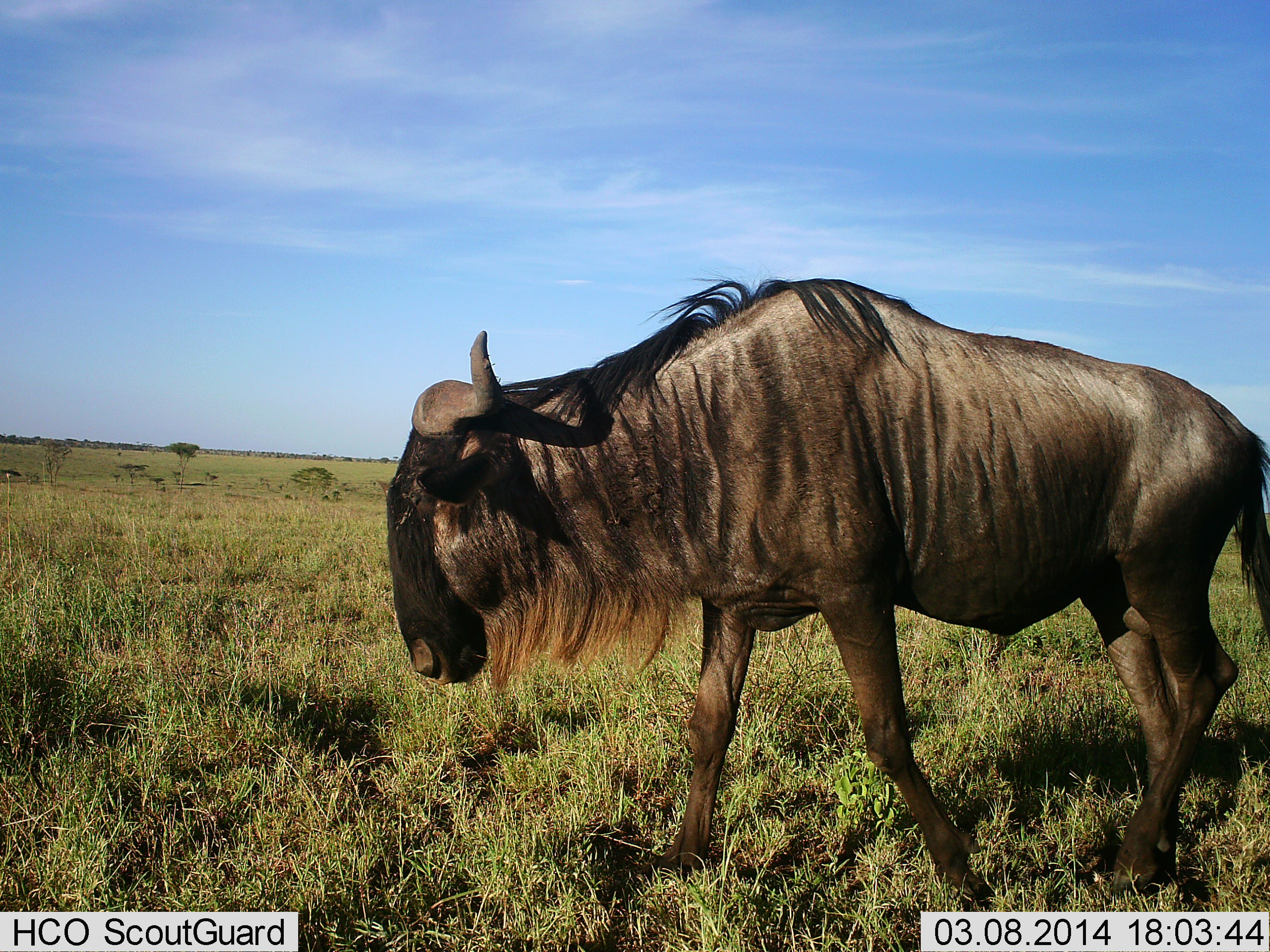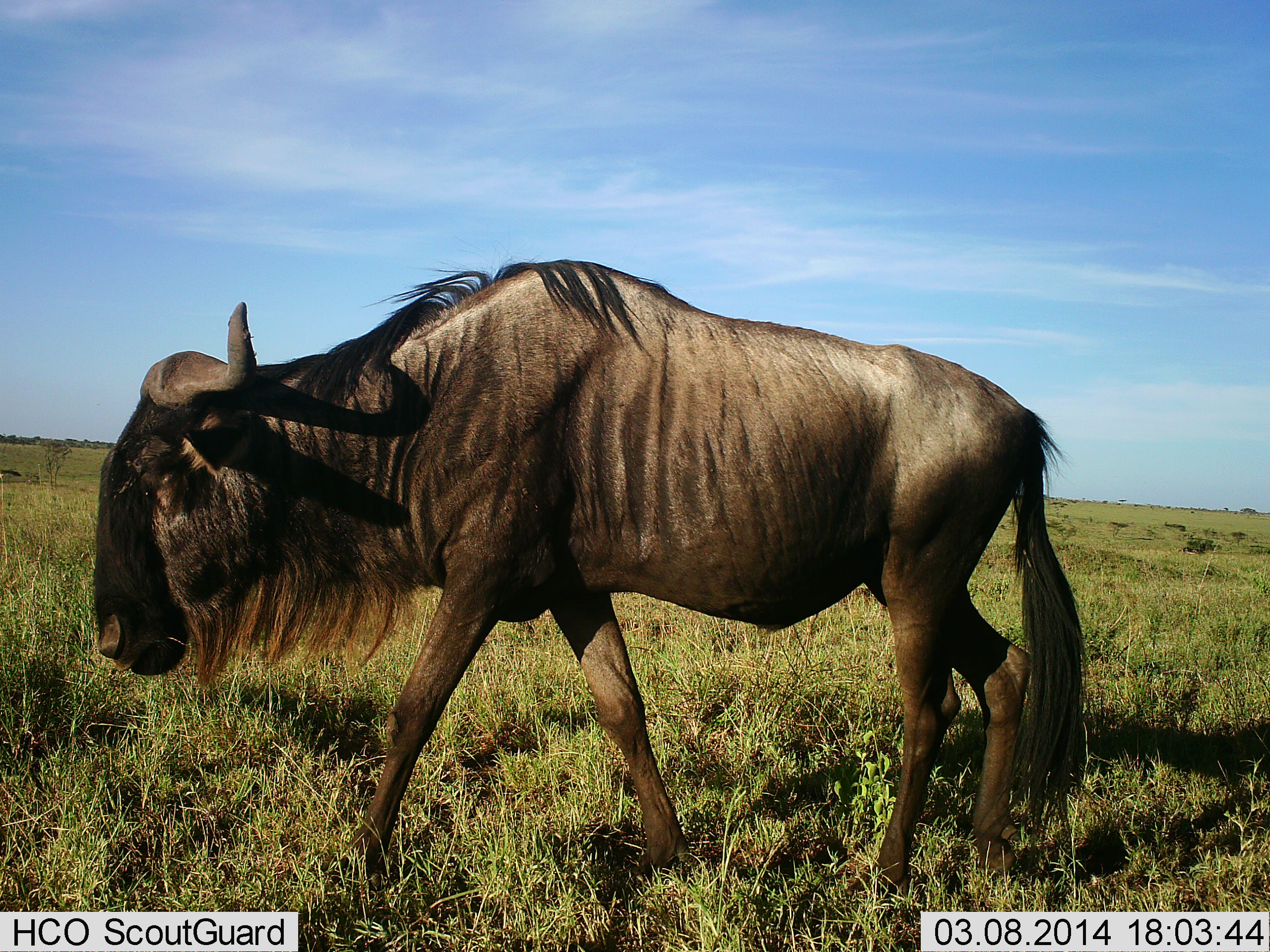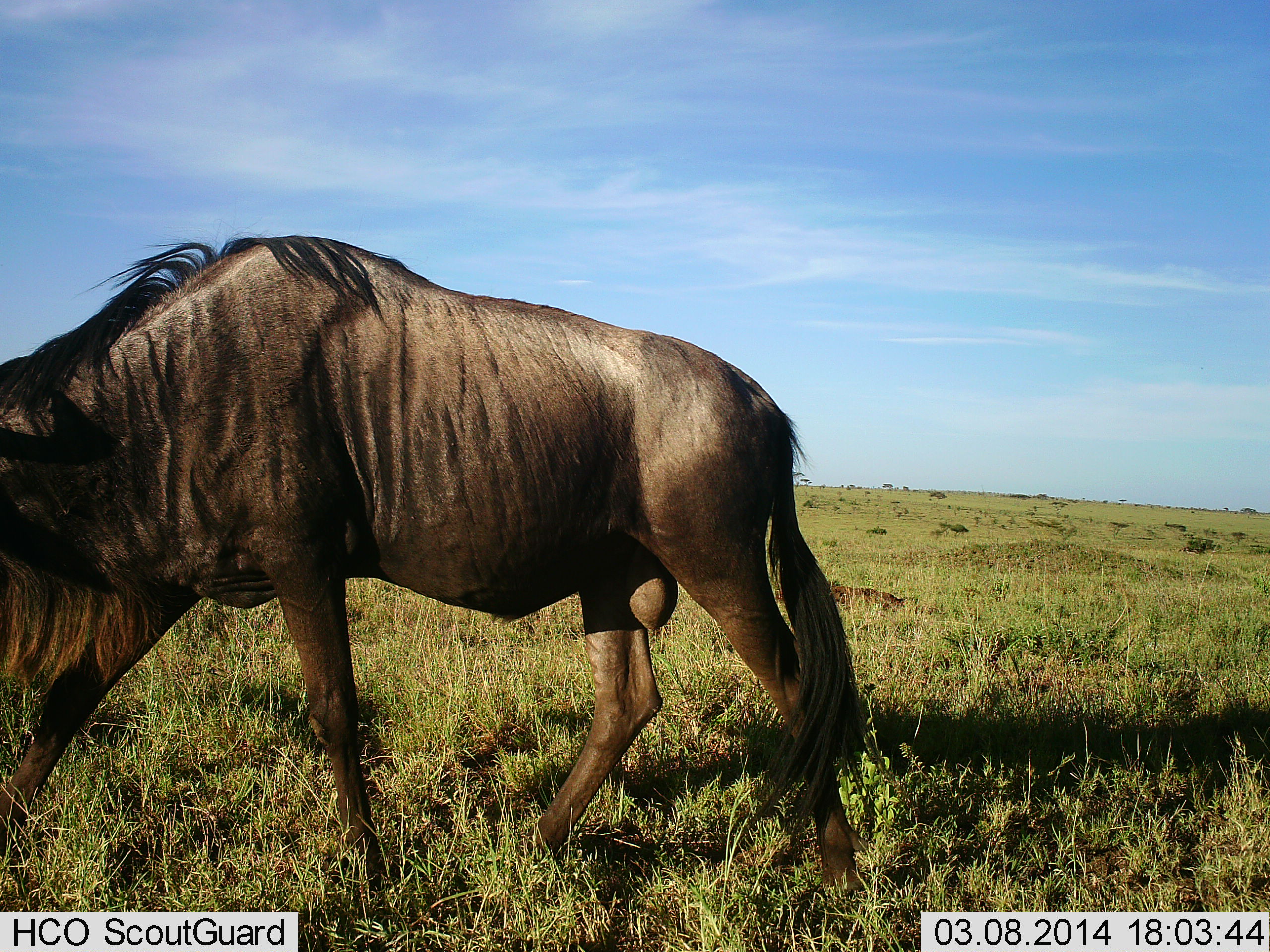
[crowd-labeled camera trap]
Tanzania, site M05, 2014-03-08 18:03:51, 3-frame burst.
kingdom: Animalia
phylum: Chordata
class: Mammalia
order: Artiodactyla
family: Bovidae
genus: Connochaetes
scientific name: Connochaetes taurinus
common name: blue wildebeest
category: wildebeest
Wildebeest (blue wildebeest) (Connochaetes taurinus), count 1. Behavior (volunteer vote fractions): standing 20%, resting 0%, moving 80%, interacting 0%. Young present (vote fraction): 0%. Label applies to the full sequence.